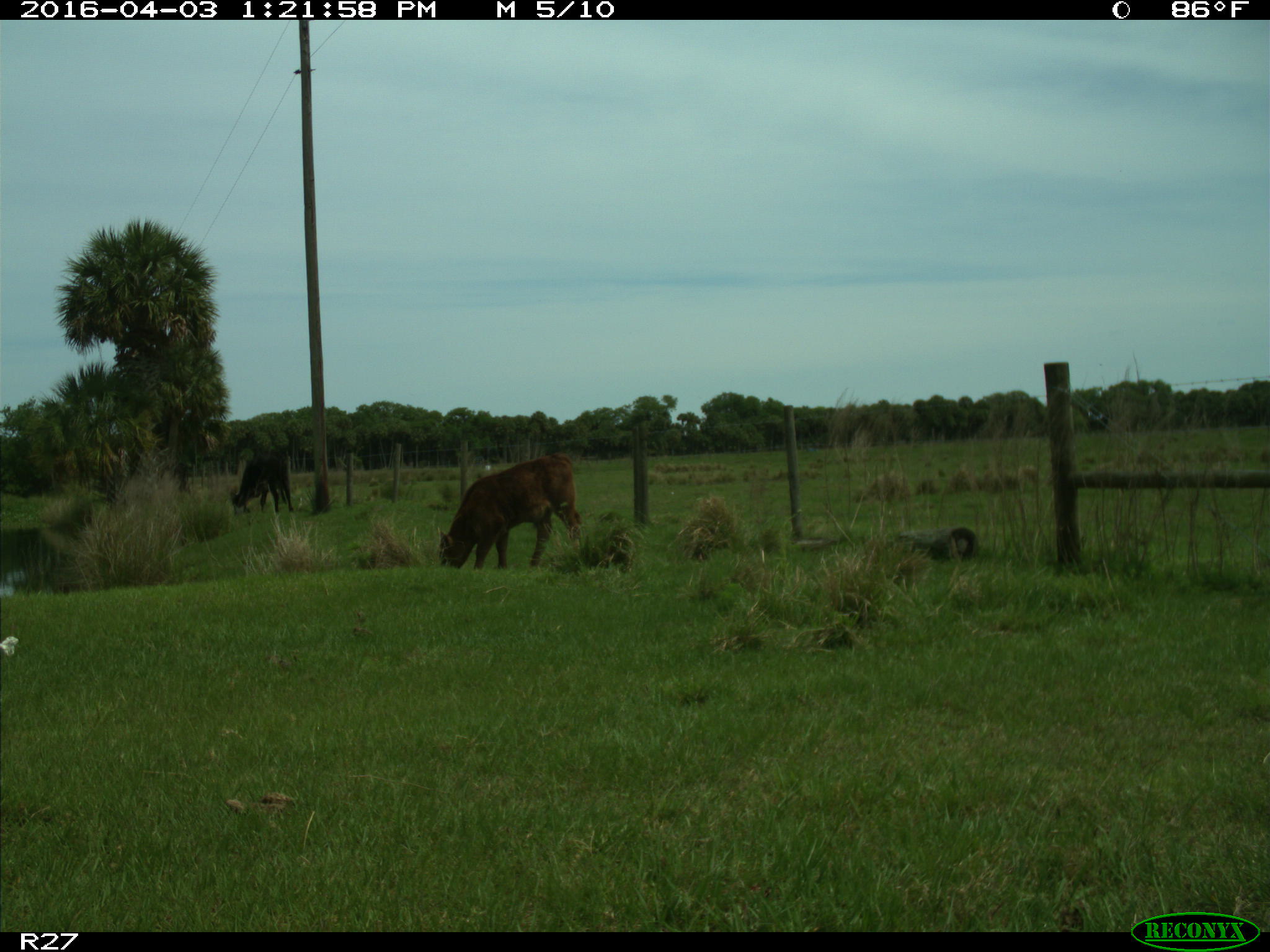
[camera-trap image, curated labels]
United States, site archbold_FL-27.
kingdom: Animalia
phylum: Chordata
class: Mammalia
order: Artiodactyla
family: Bovidae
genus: Bos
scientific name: Bos taurus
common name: domestic cow